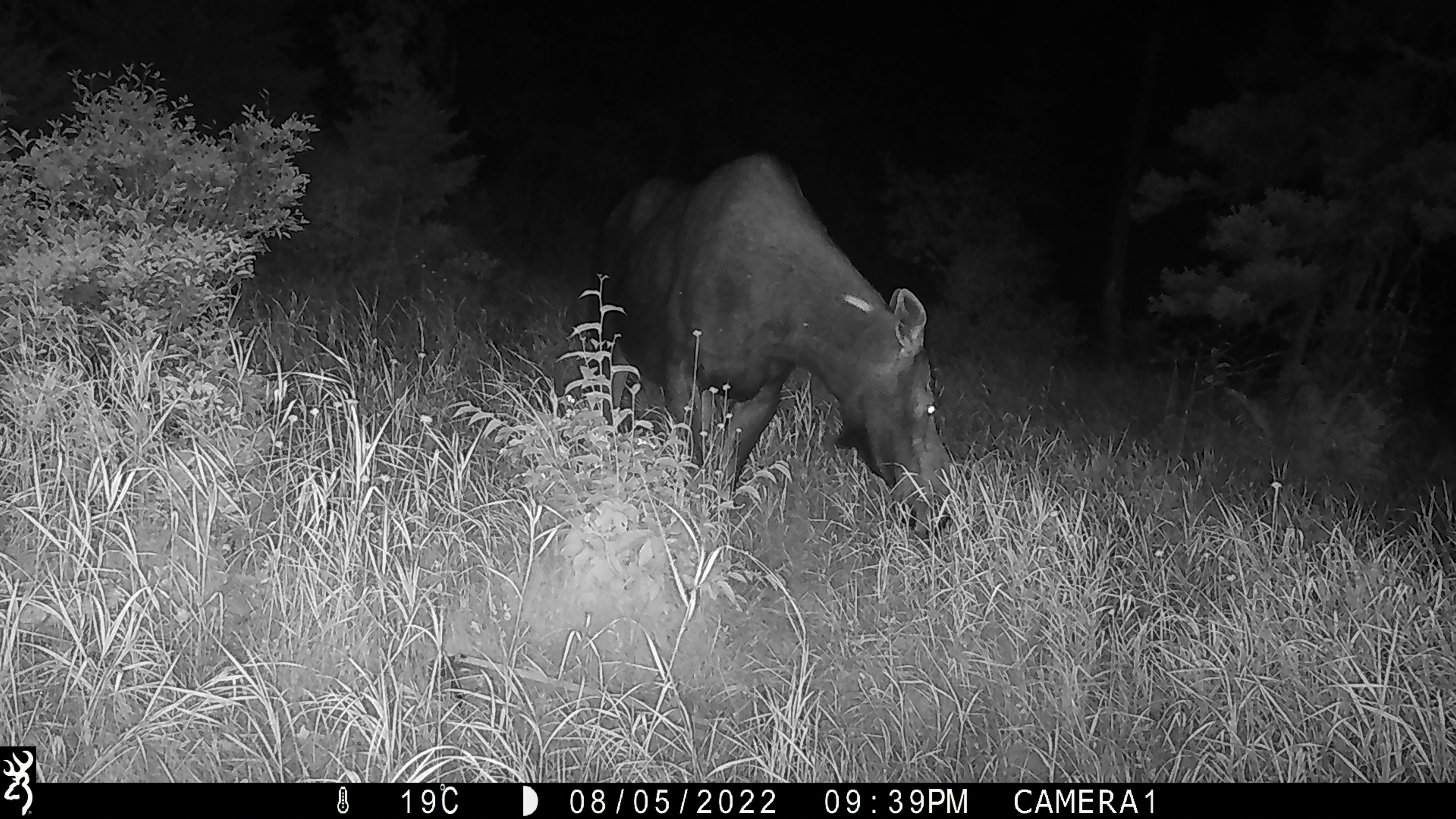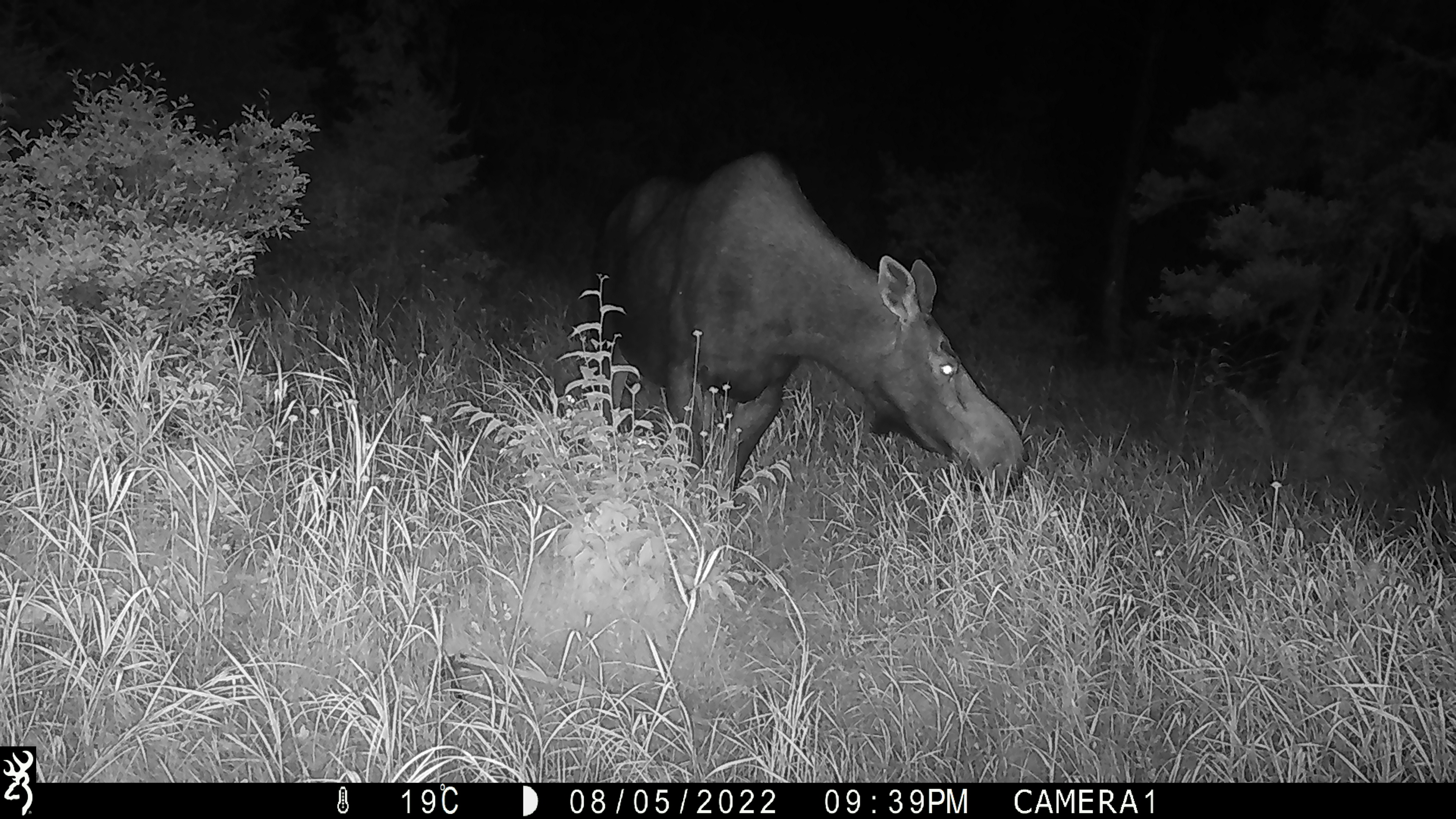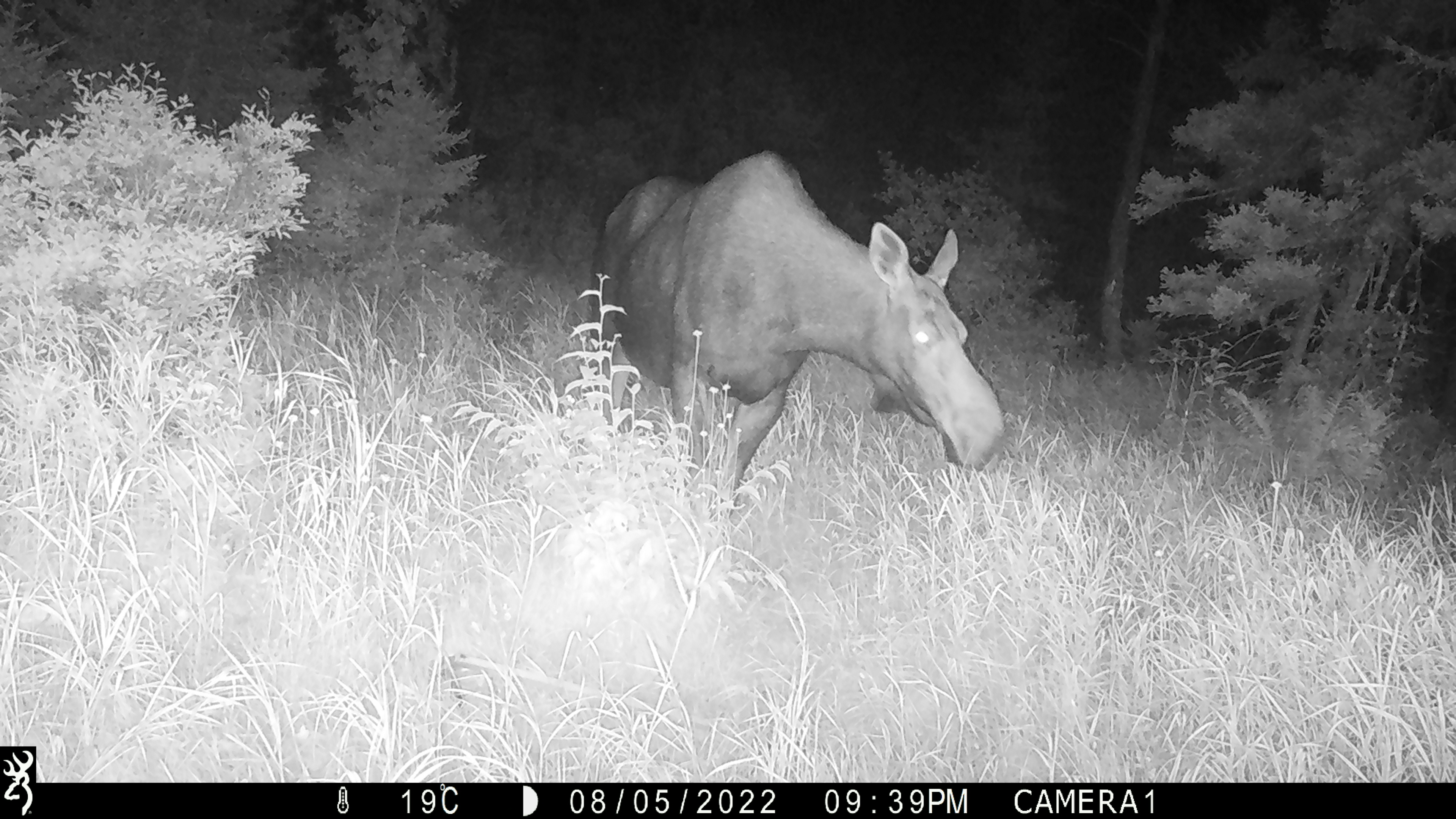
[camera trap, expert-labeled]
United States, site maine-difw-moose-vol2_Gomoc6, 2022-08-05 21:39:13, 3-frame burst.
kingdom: Animalia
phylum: Chordata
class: Mammalia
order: Artiodactyla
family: Cervidae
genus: Alces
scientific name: Alces alces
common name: moose